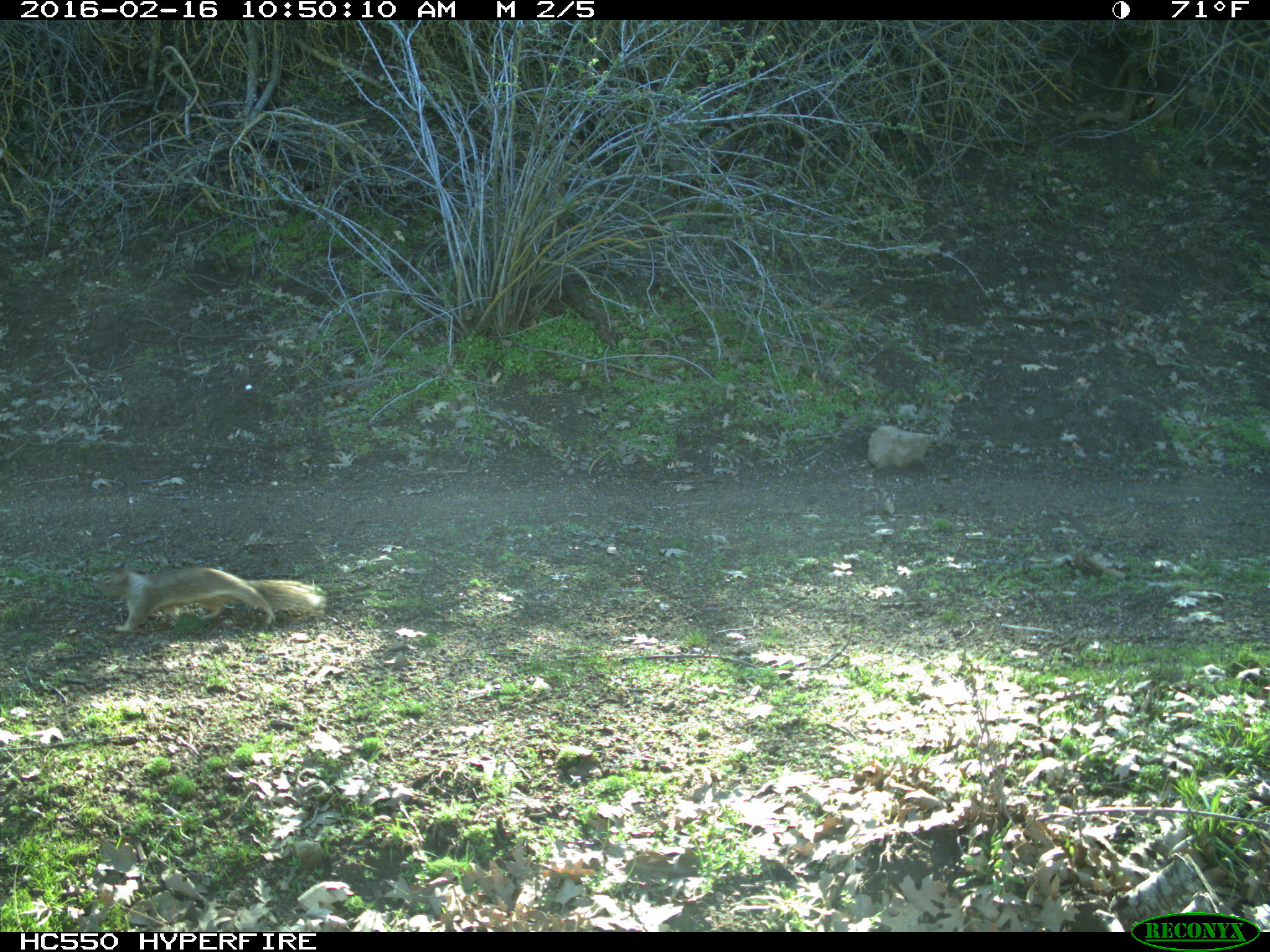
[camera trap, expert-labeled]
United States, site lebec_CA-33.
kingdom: Animalia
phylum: Chordata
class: Mammalia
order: Rodentia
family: Sciuridae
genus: Otospermophilus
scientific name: Otospermophilus beecheyi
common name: california ground squirrel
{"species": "Otospermophilus beecheyi (california ground squirrel)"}